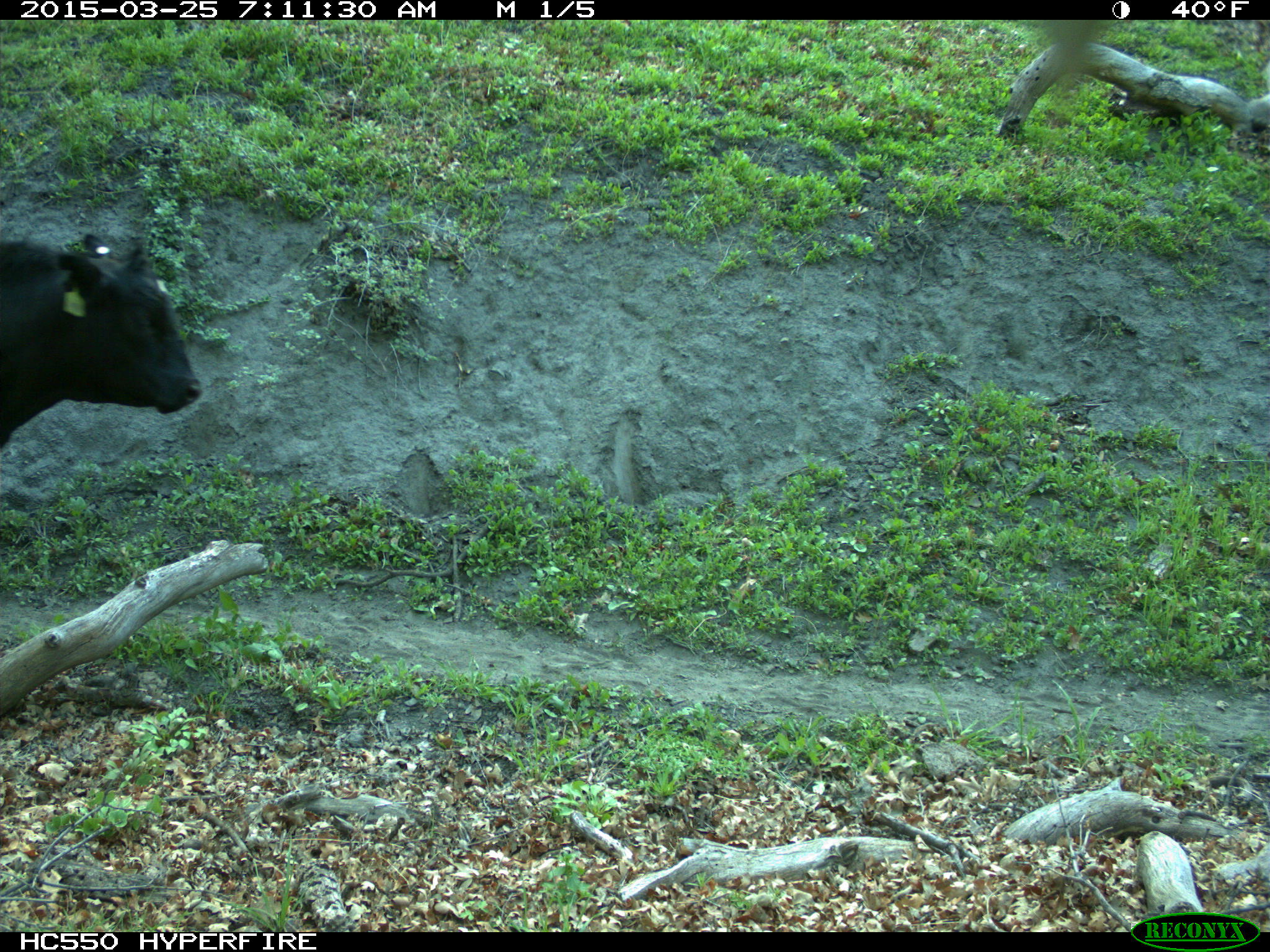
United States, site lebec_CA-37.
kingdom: Animalia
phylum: Chordata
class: Mammalia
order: Artiodactyla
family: Bovidae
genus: Bos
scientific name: Bos taurus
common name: domestic cow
Bos taurus (domestic cow).